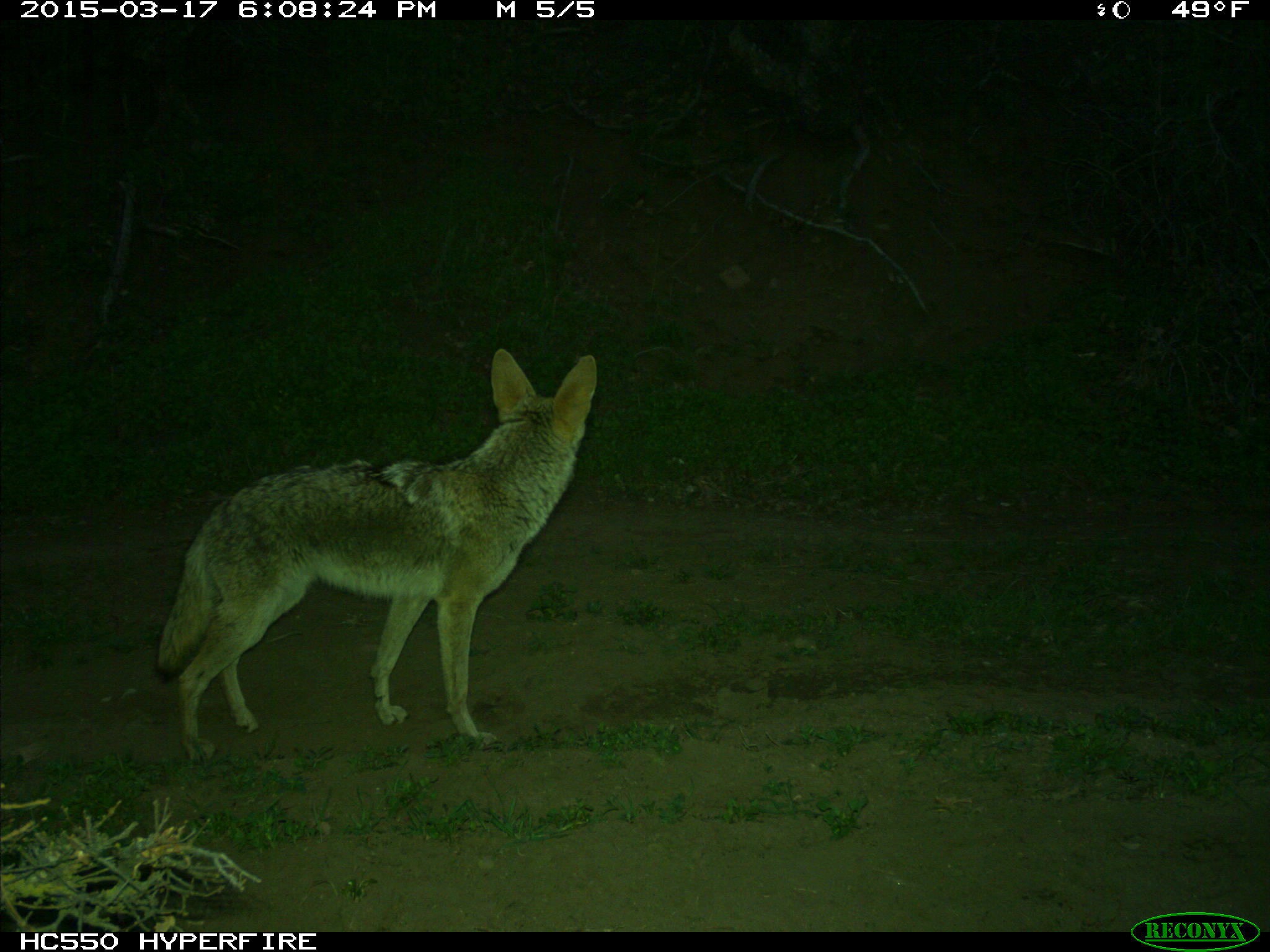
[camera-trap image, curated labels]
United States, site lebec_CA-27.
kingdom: Animalia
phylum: Chordata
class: Mammalia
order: Carnivora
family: Canidae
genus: Canis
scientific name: Canis latrans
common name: coyote